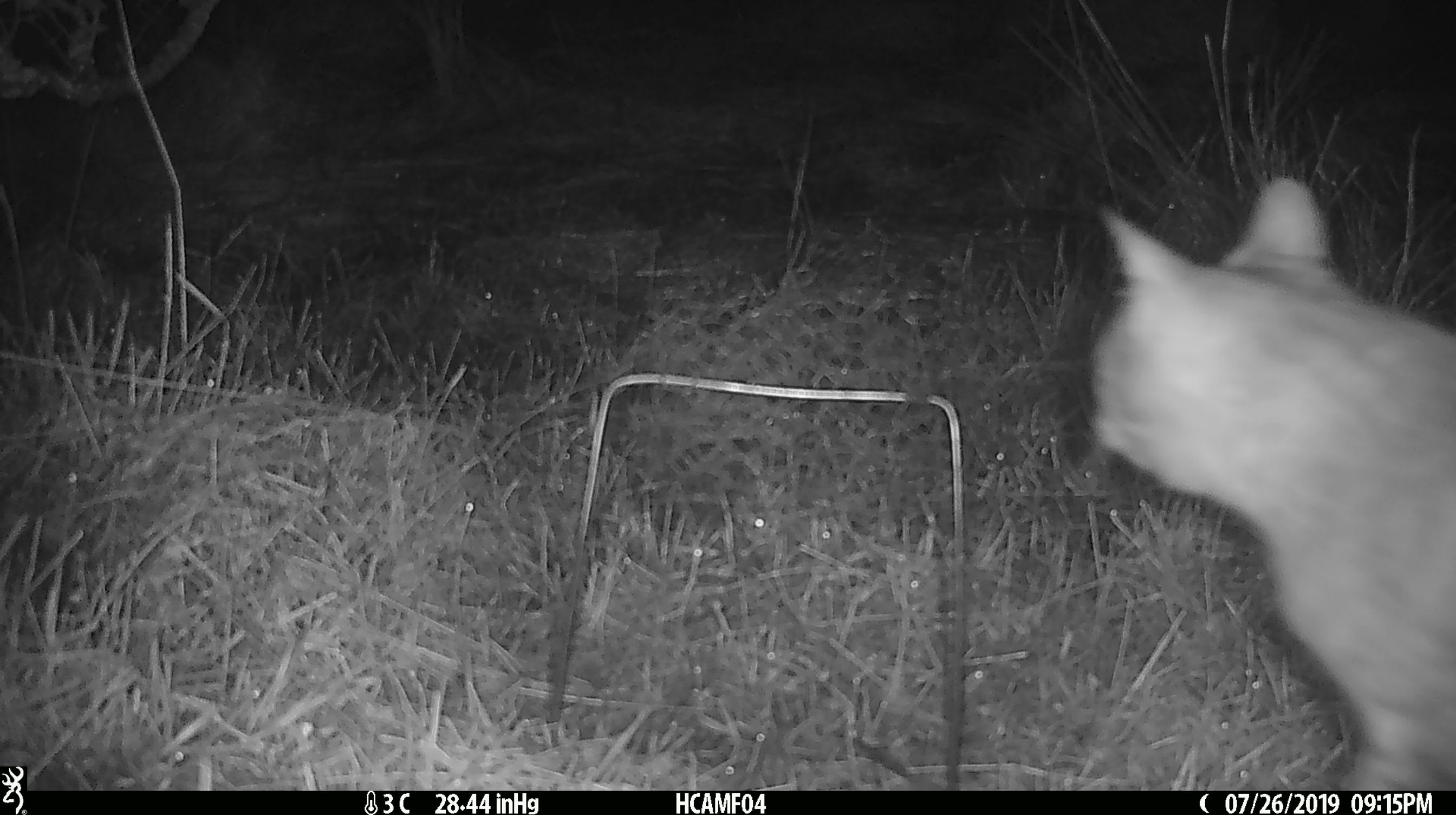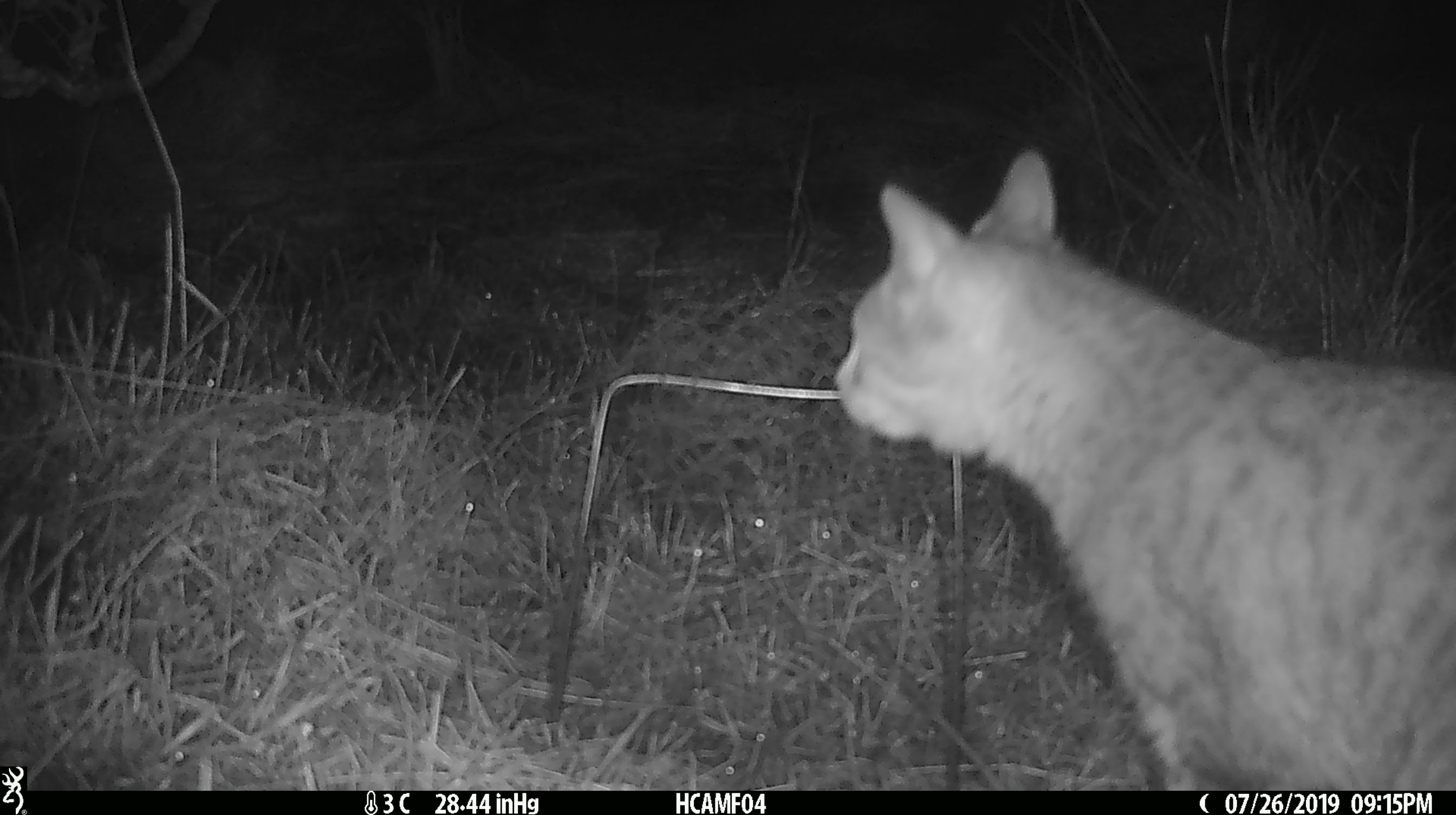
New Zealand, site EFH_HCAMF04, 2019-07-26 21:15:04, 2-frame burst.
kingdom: Animalia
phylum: Chordata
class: Mammalia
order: Carnivora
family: Felidae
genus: Felis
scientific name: Felis catus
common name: domestic cat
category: cat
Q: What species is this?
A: Cat (domestic cat) (Felis catus).